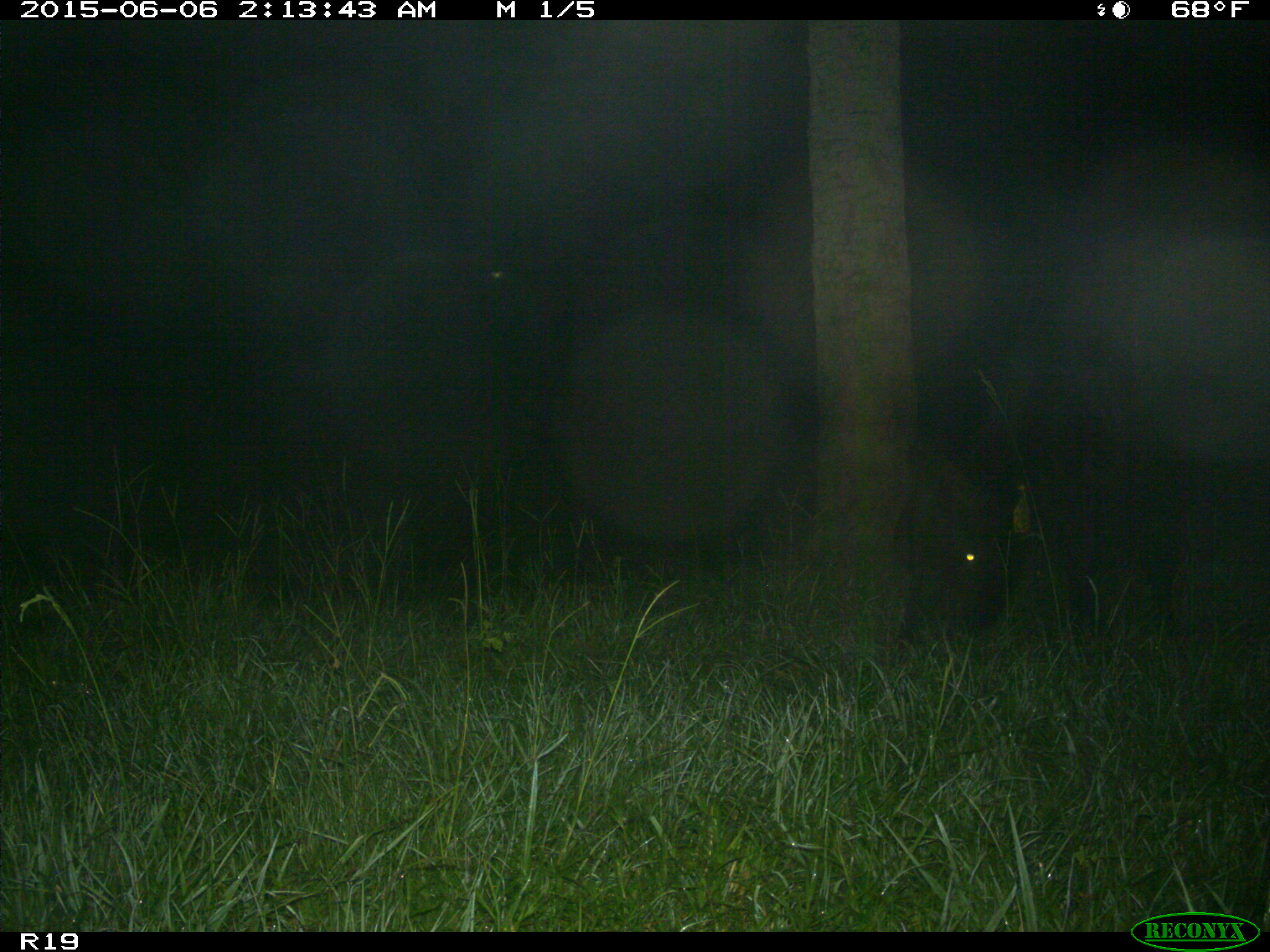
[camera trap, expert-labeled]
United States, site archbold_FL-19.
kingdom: Animalia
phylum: Chordata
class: Mammalia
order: Artiodactyla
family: Bovidae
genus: Bos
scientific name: Bos taurus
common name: domestic cow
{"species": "Bos taurus (domestic cow)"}